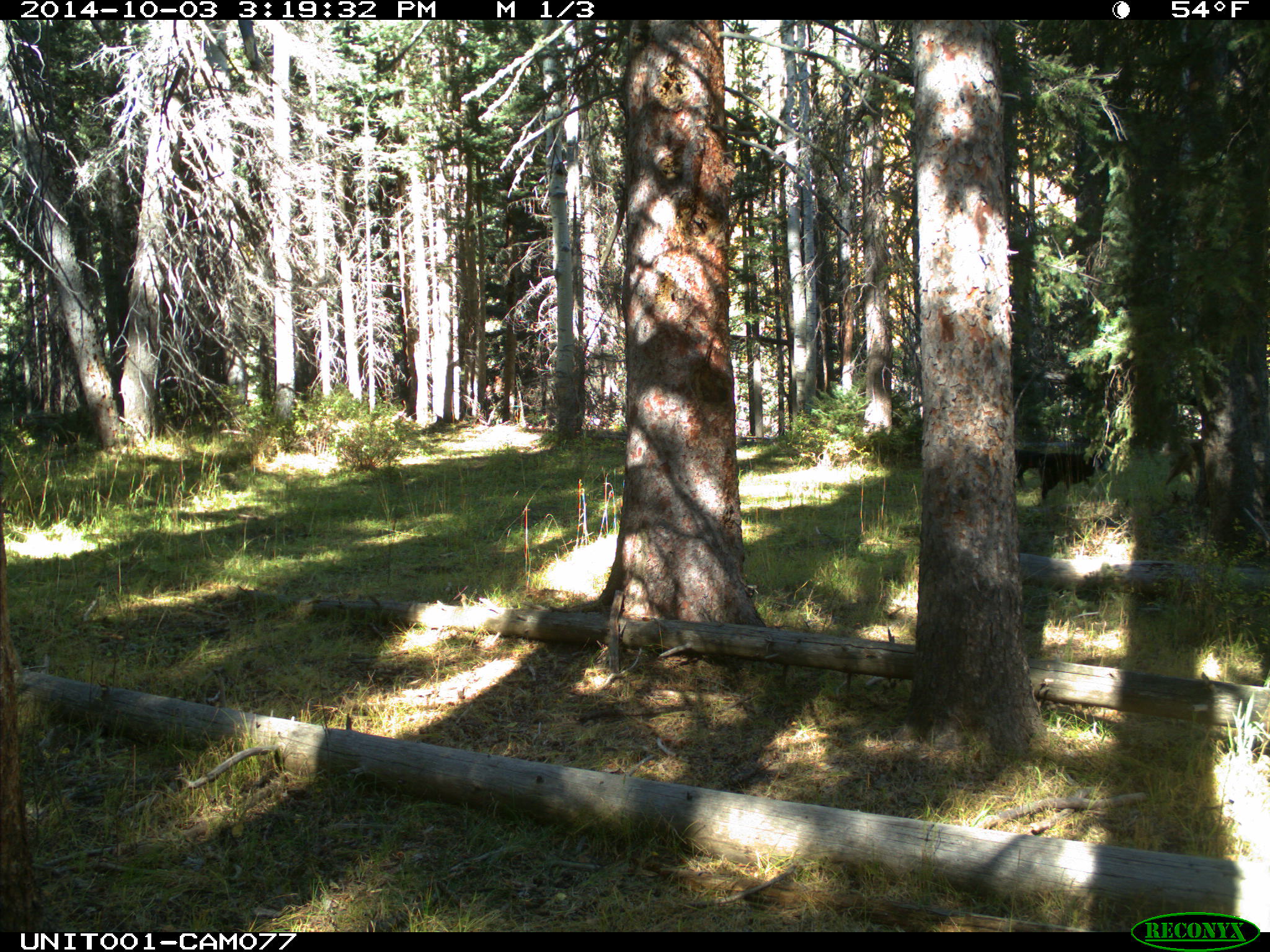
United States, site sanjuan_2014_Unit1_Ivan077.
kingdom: Animalia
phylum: Chordata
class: Mammalia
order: Carnivora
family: Canidae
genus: Canis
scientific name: Canis familiaris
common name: domestic dog